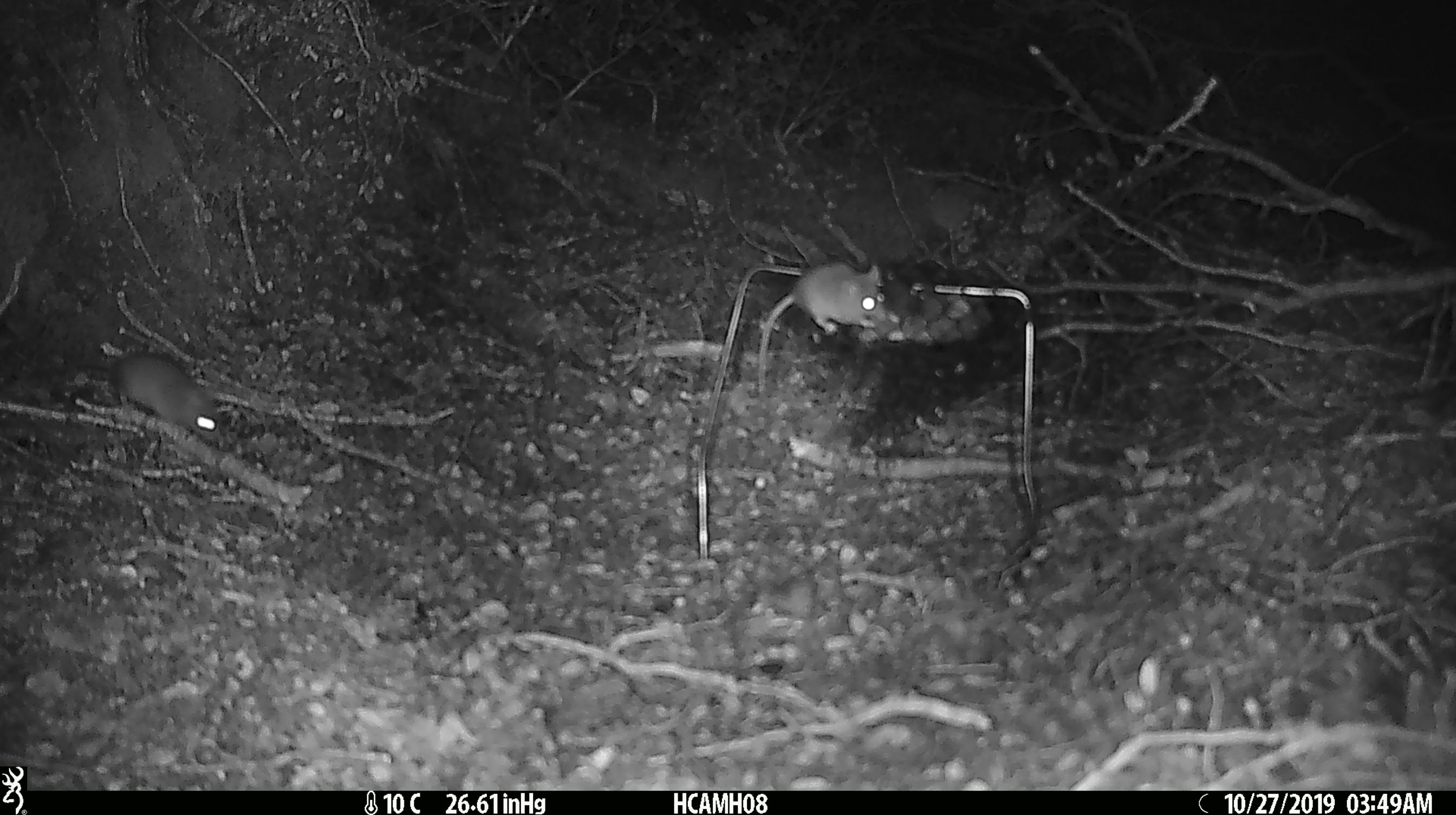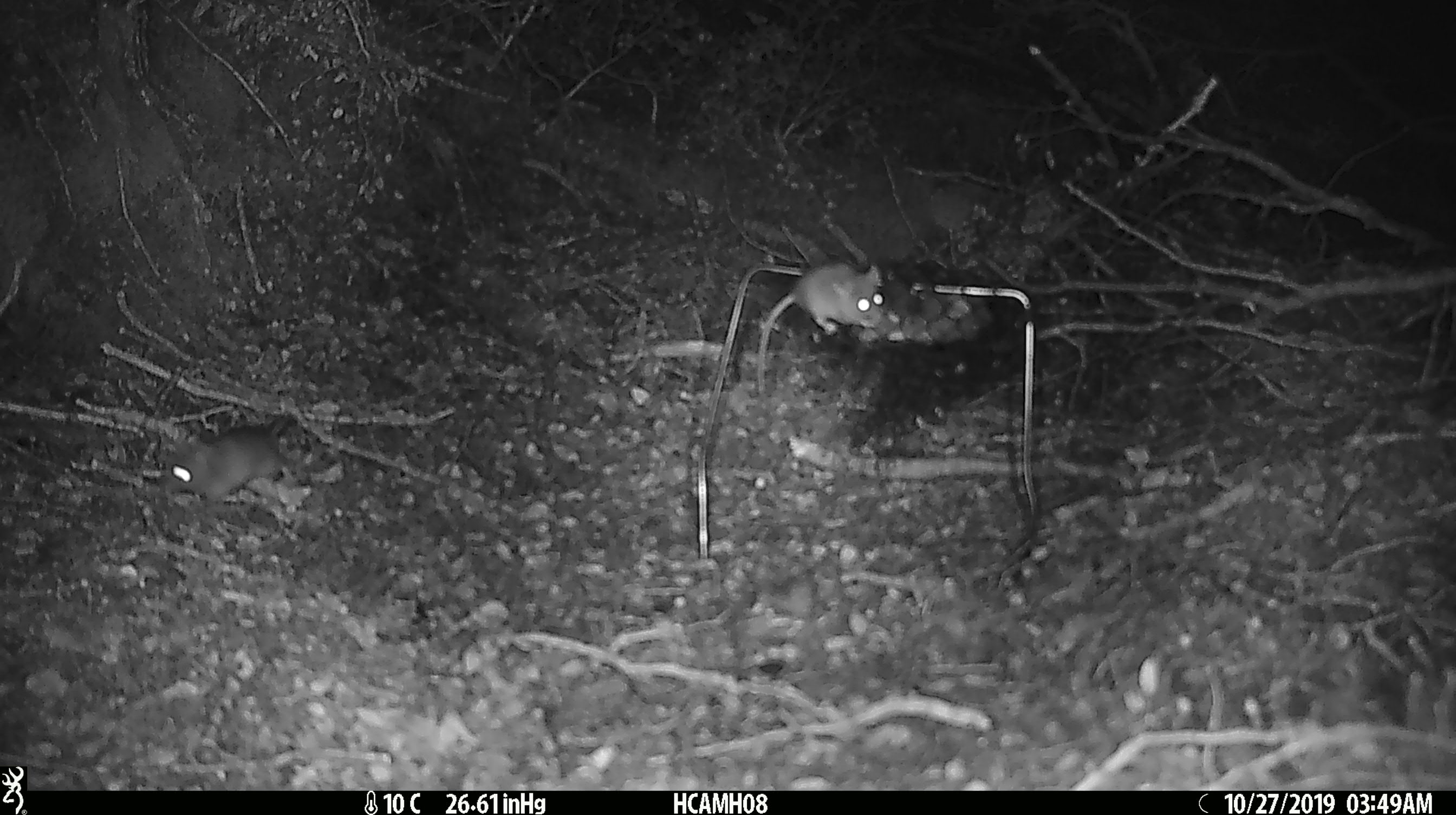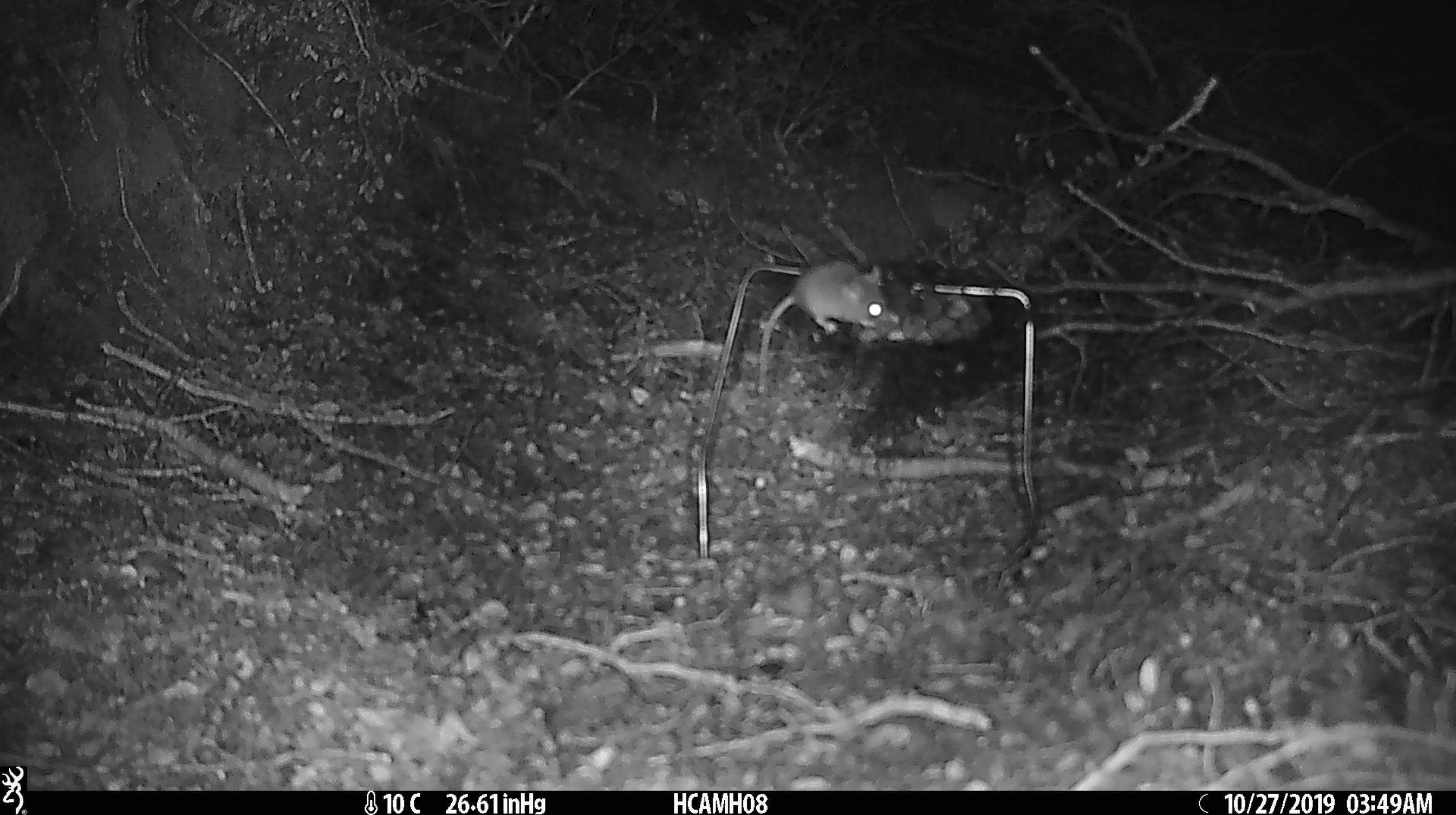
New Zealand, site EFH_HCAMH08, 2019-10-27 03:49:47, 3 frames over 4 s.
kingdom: Animalia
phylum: Chordata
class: Mammalia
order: Rodentia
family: Muridae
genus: Mus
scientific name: Mus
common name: mouse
Mouse (Mus).